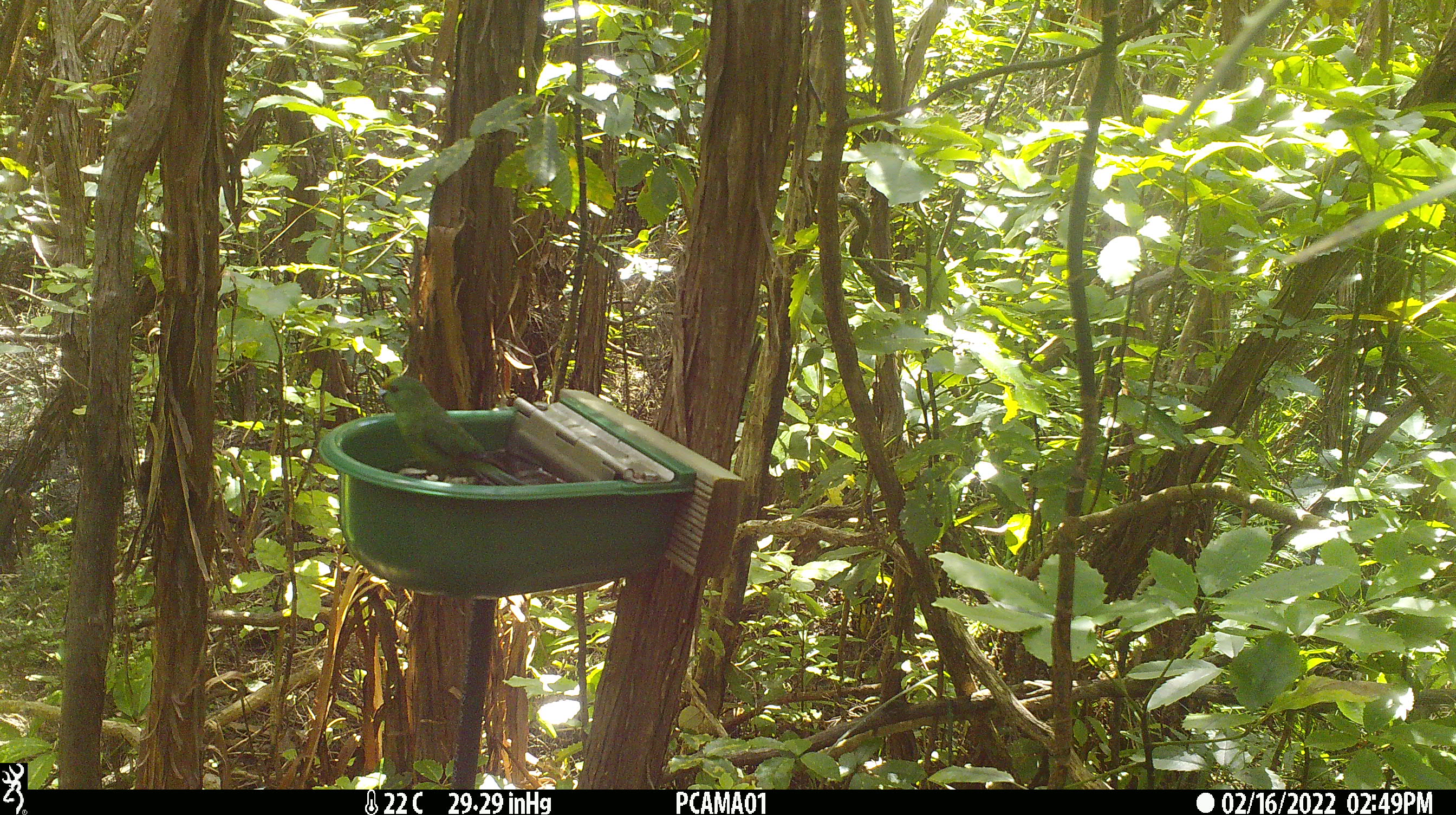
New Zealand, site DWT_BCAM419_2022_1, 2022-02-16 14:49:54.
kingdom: Animalia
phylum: Chordata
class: Aves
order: Psittaciformes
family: Psittaculidae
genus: Cyanoramphus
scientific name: Cyanoramphus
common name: parakeet